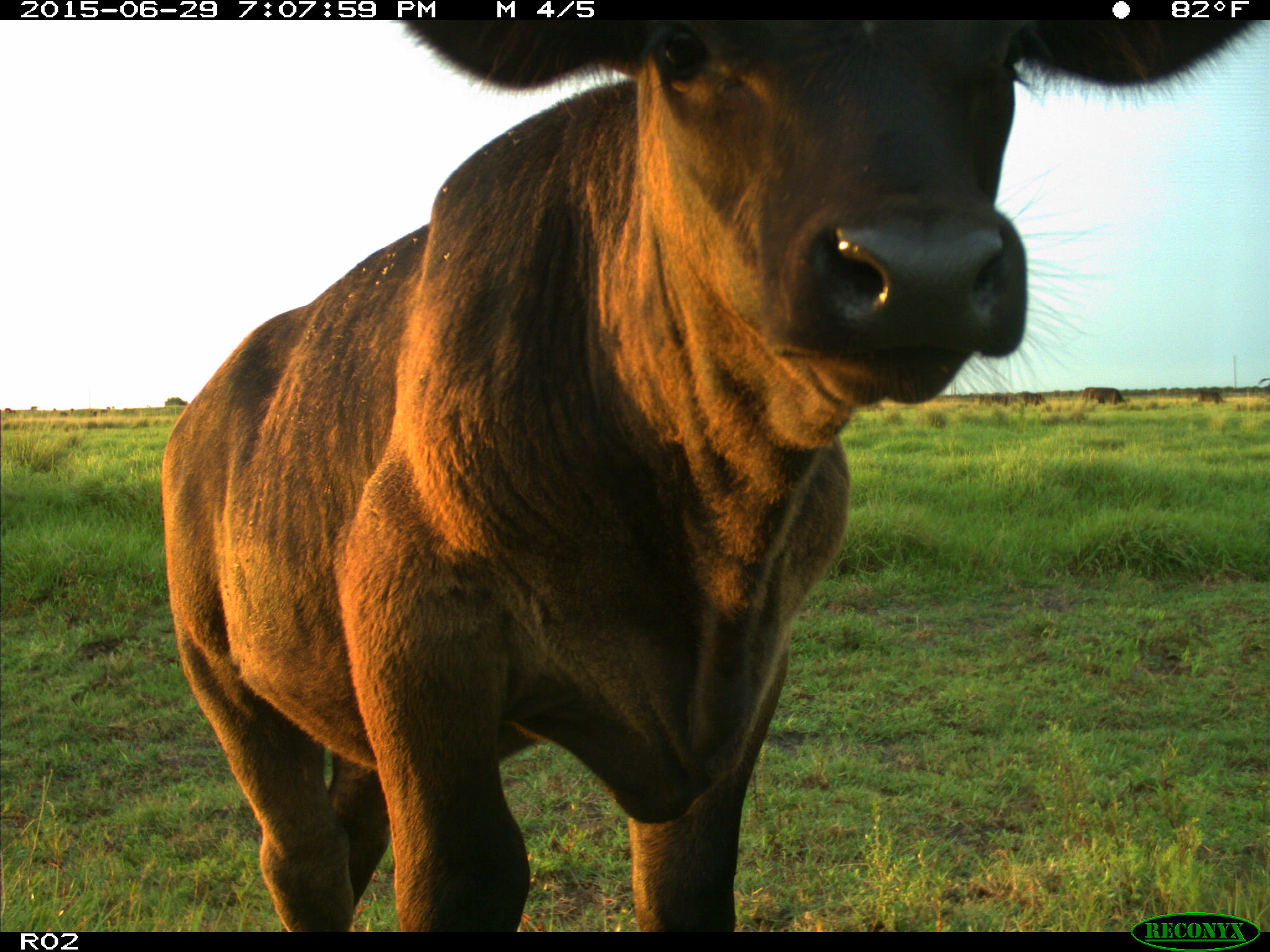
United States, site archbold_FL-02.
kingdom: Animalia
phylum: Chordata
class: Mammalia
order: Artiodactyla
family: Bovidae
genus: Bos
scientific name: Bos taurus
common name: domestic cow